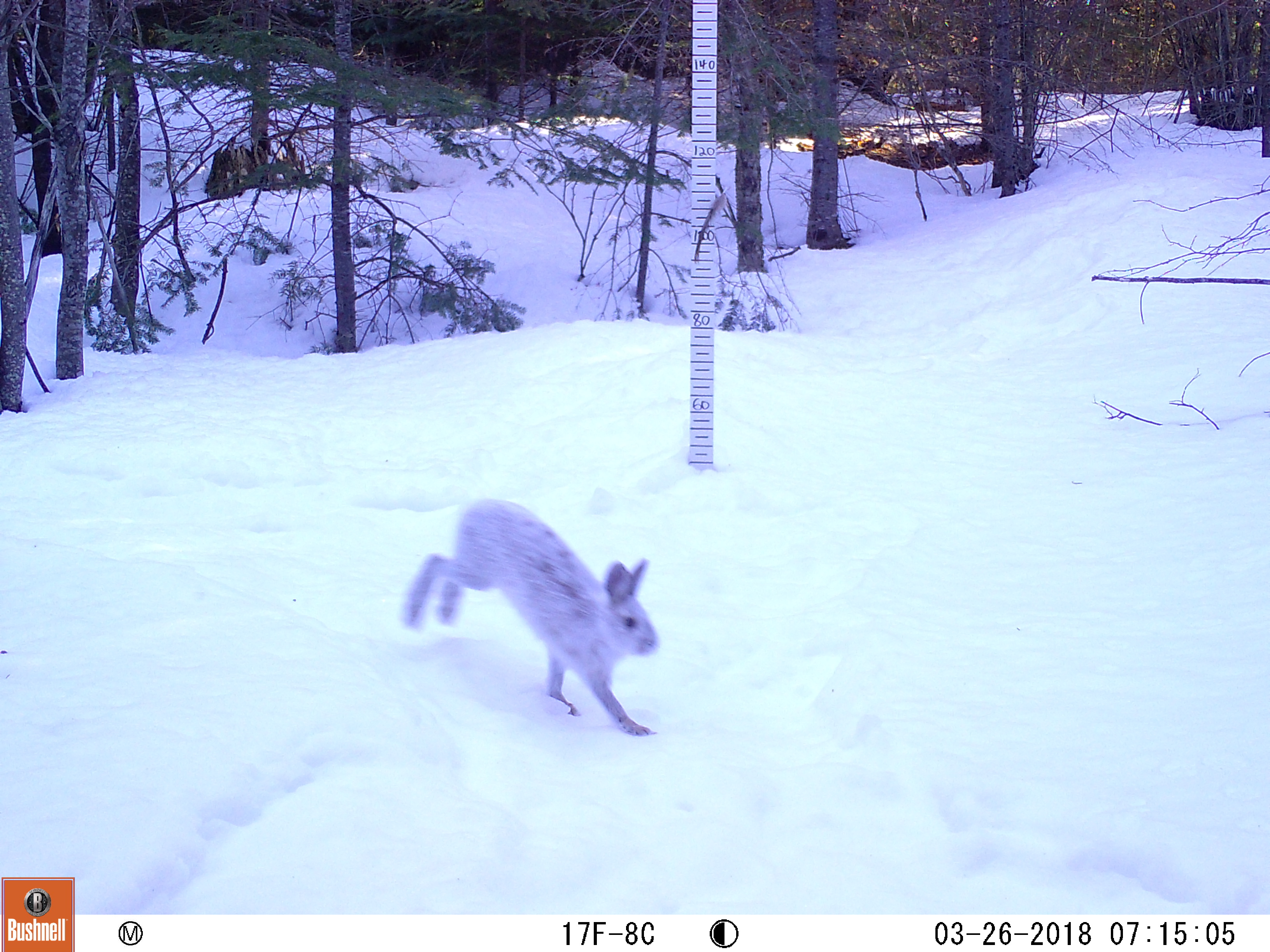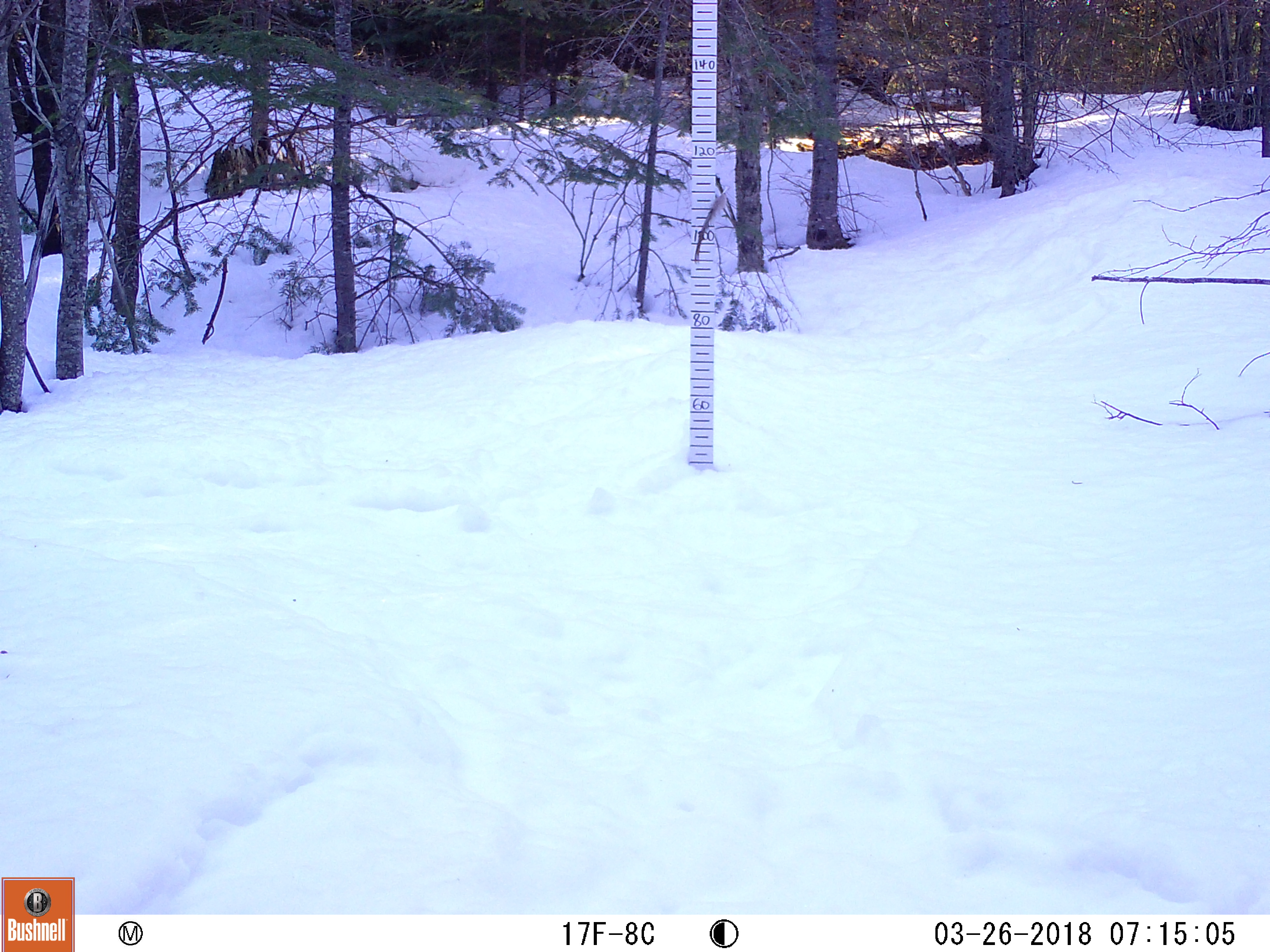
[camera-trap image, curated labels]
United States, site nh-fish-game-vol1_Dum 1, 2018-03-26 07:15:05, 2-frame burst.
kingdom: Animalia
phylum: Chordata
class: Mammalia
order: Lagomorpha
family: Leporidae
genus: Lepus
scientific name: Lepus americanus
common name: snowshoe hare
Snowshoe hare (Lepus americanus).